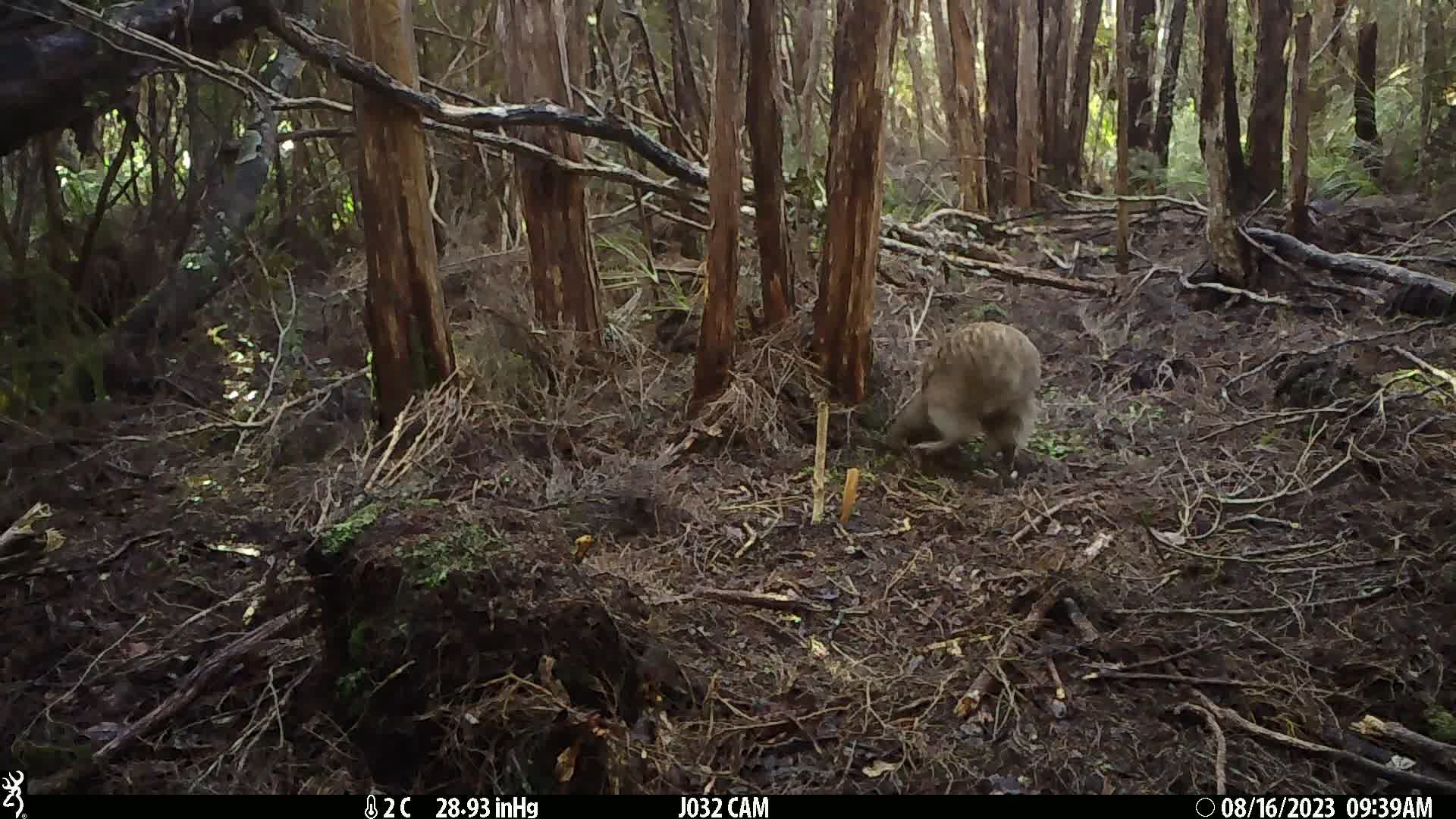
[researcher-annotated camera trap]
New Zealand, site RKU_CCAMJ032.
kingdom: Animalia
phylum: Chordata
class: Aves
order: Apterygiformes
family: Apterygidae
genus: Apteryx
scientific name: Apteryx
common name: kiwi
Kiwi (Apteryx).